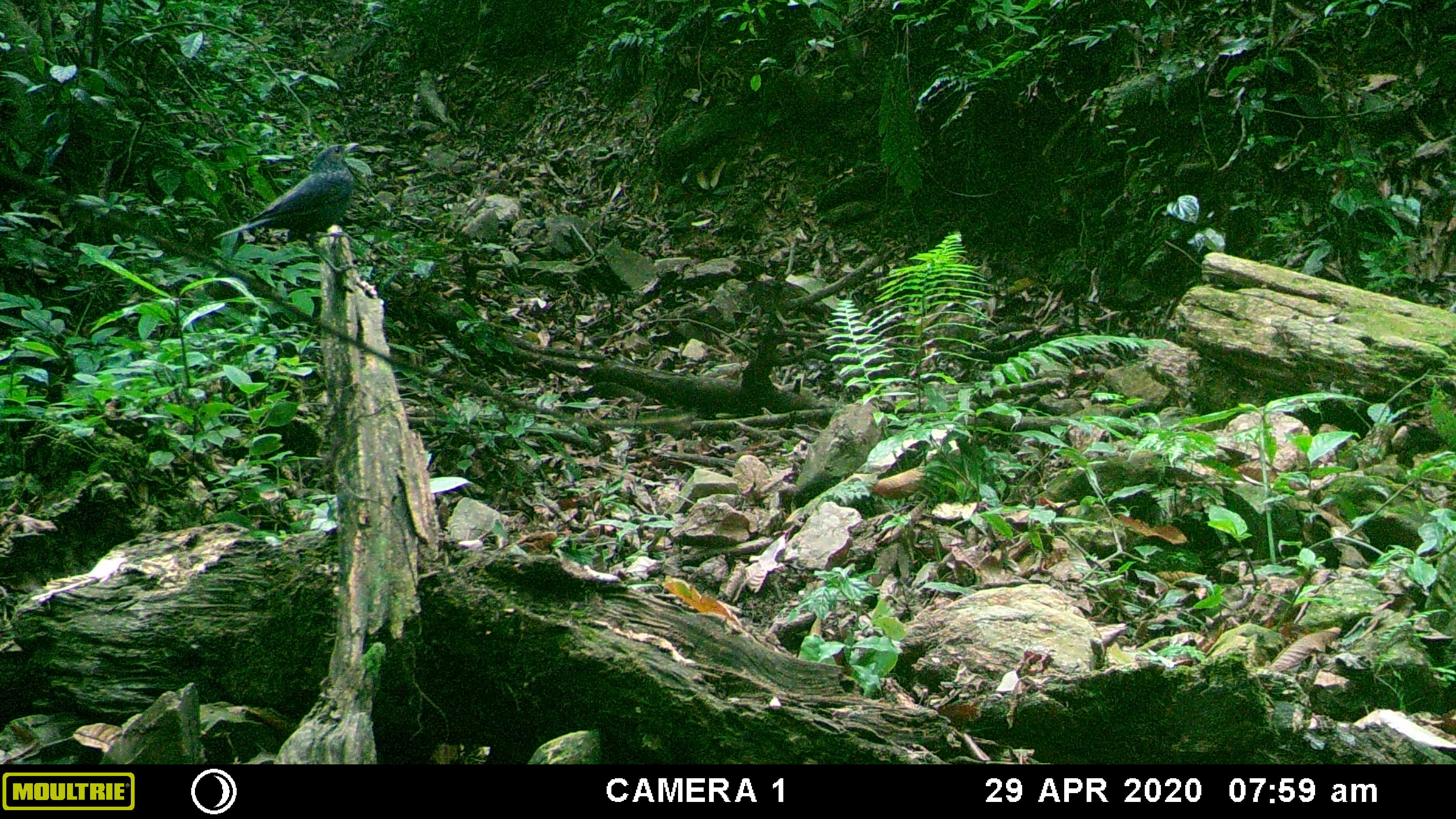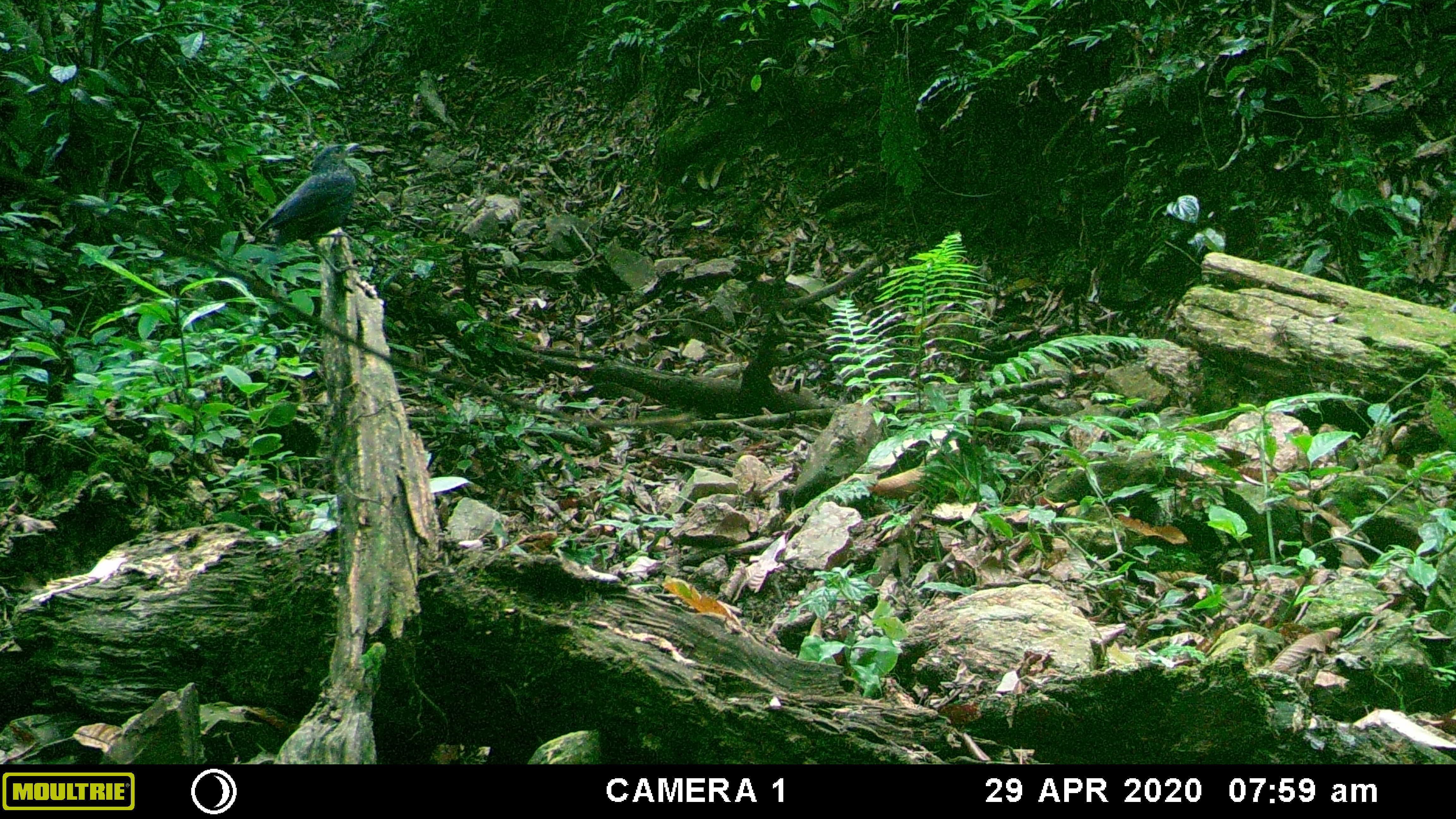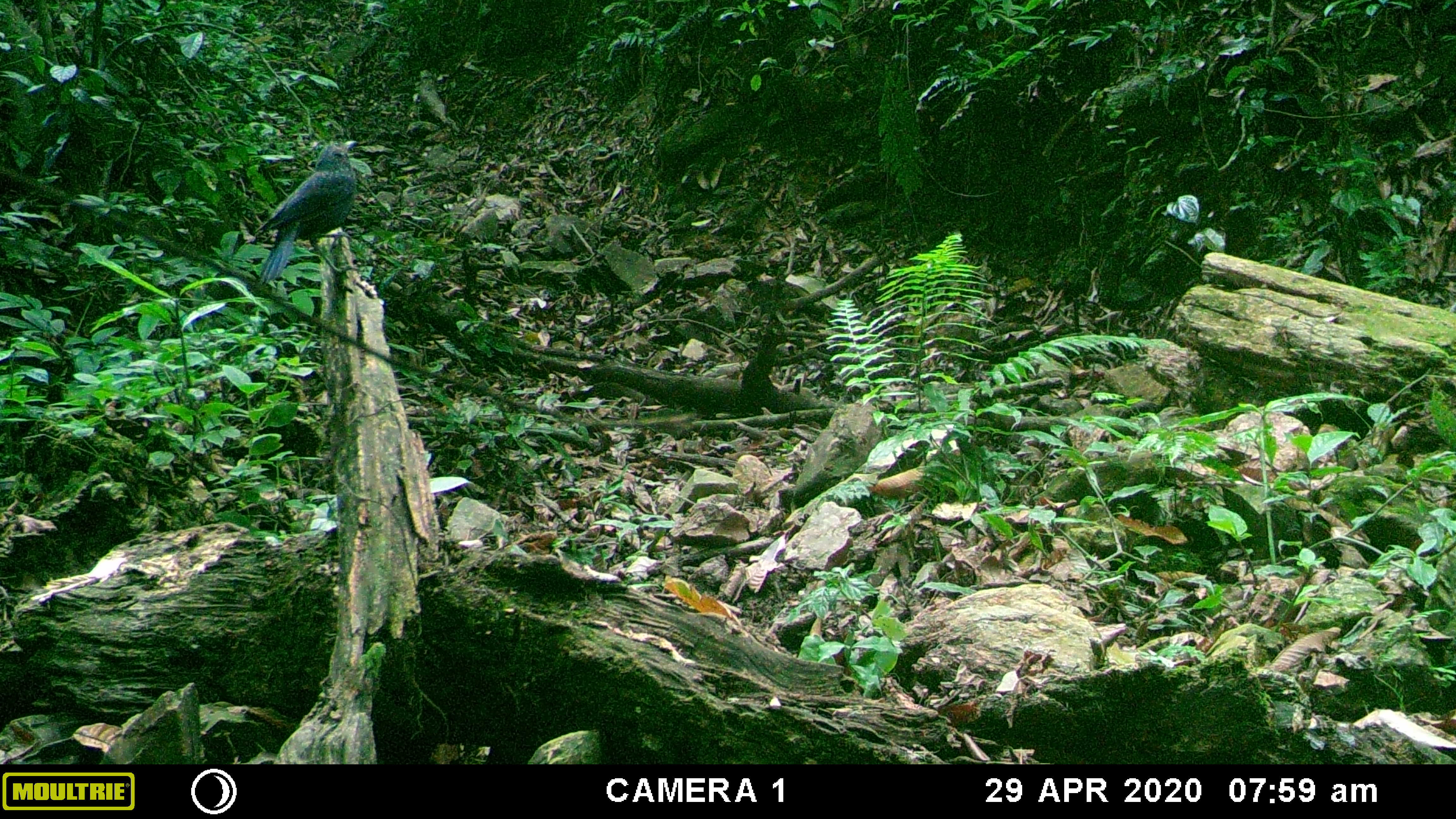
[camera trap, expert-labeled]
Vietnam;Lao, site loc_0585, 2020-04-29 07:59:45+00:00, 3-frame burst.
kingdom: Animalia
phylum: Chordata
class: Aves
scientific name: Aves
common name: bird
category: unidentified bird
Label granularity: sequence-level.